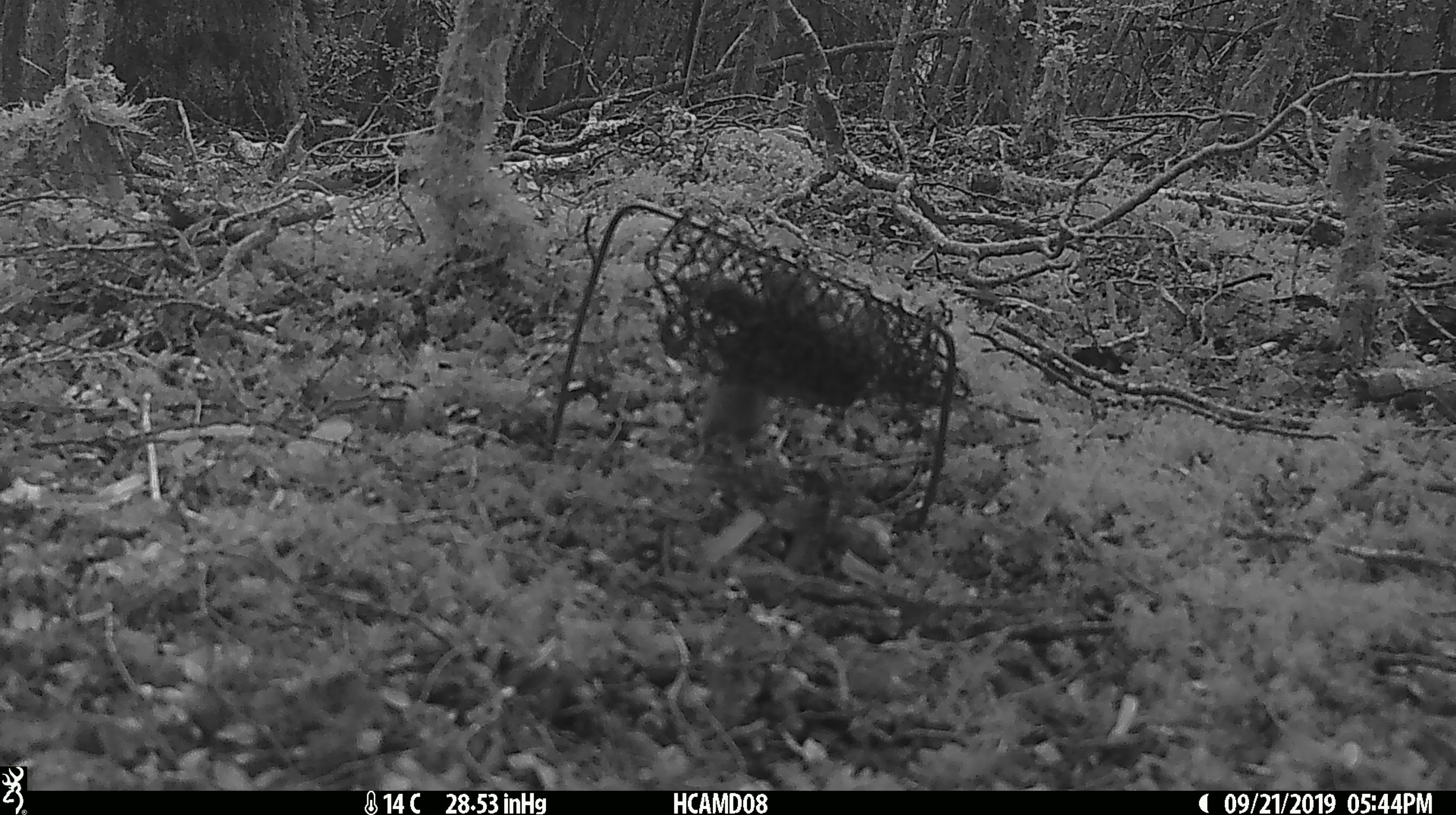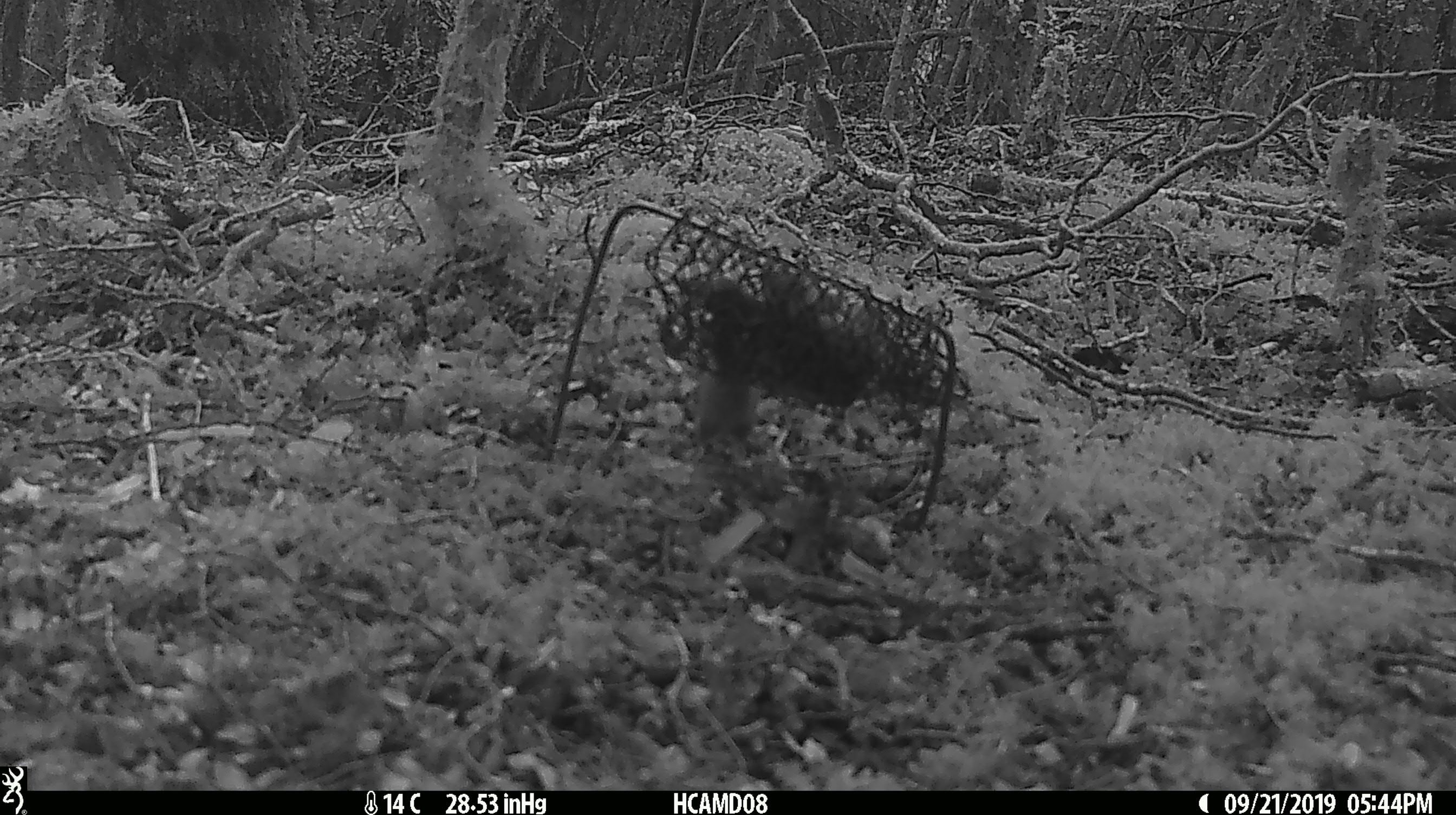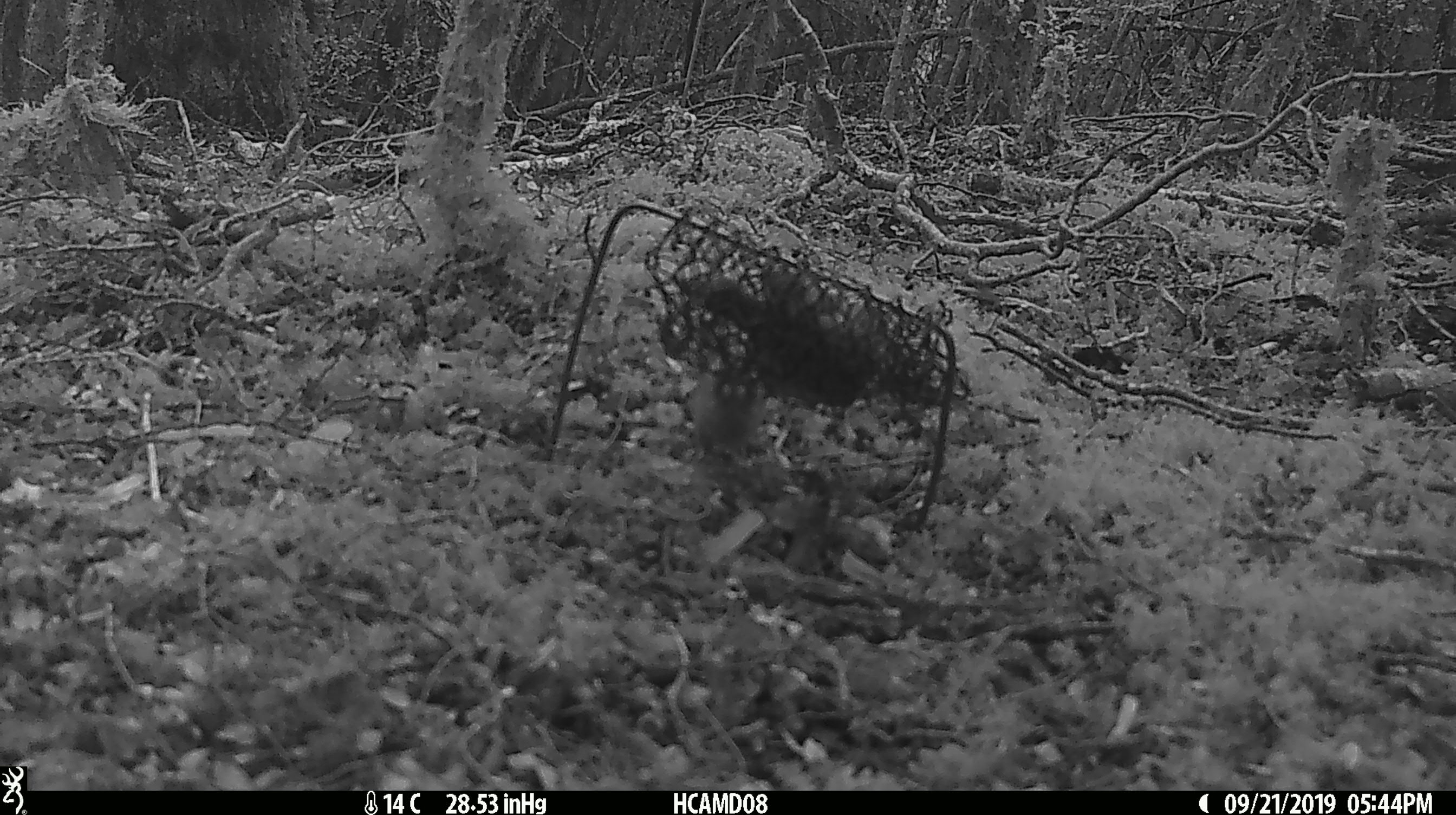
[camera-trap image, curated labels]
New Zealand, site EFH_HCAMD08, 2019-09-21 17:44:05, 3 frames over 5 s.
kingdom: Animalia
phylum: Chordata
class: Mammalia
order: Rodentia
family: Muridae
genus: Mus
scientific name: Mus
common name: mouse